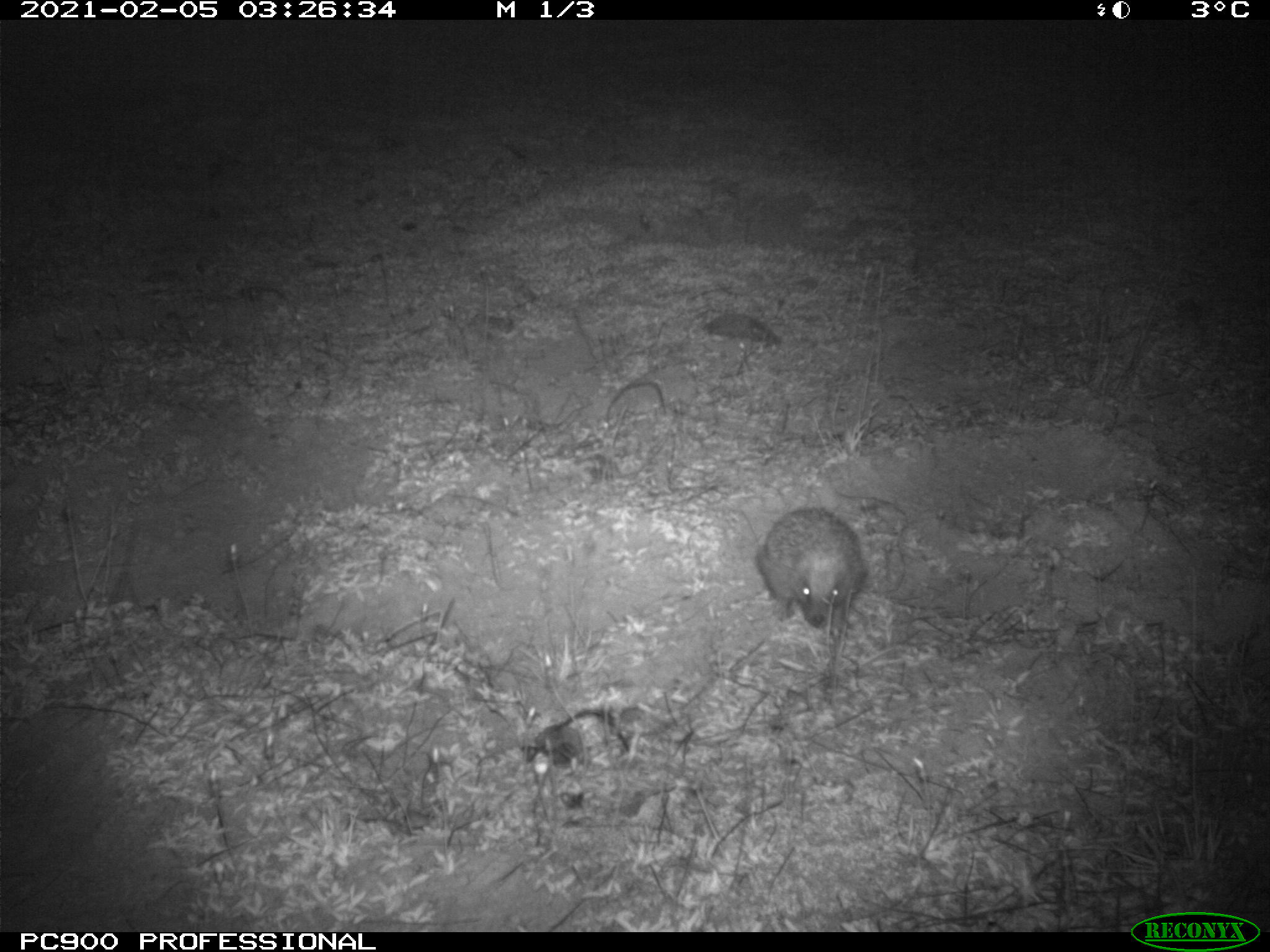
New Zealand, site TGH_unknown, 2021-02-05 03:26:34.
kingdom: Animalia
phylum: Chordata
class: Mammalia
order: Eulipotyphla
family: Erinaceidae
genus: Erinaceus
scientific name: Erinaceus europaeus europaeus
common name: european hedgehog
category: hedgehog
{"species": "hedgehog (european hedgehog) (Erinaceus europaeus europaeus)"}